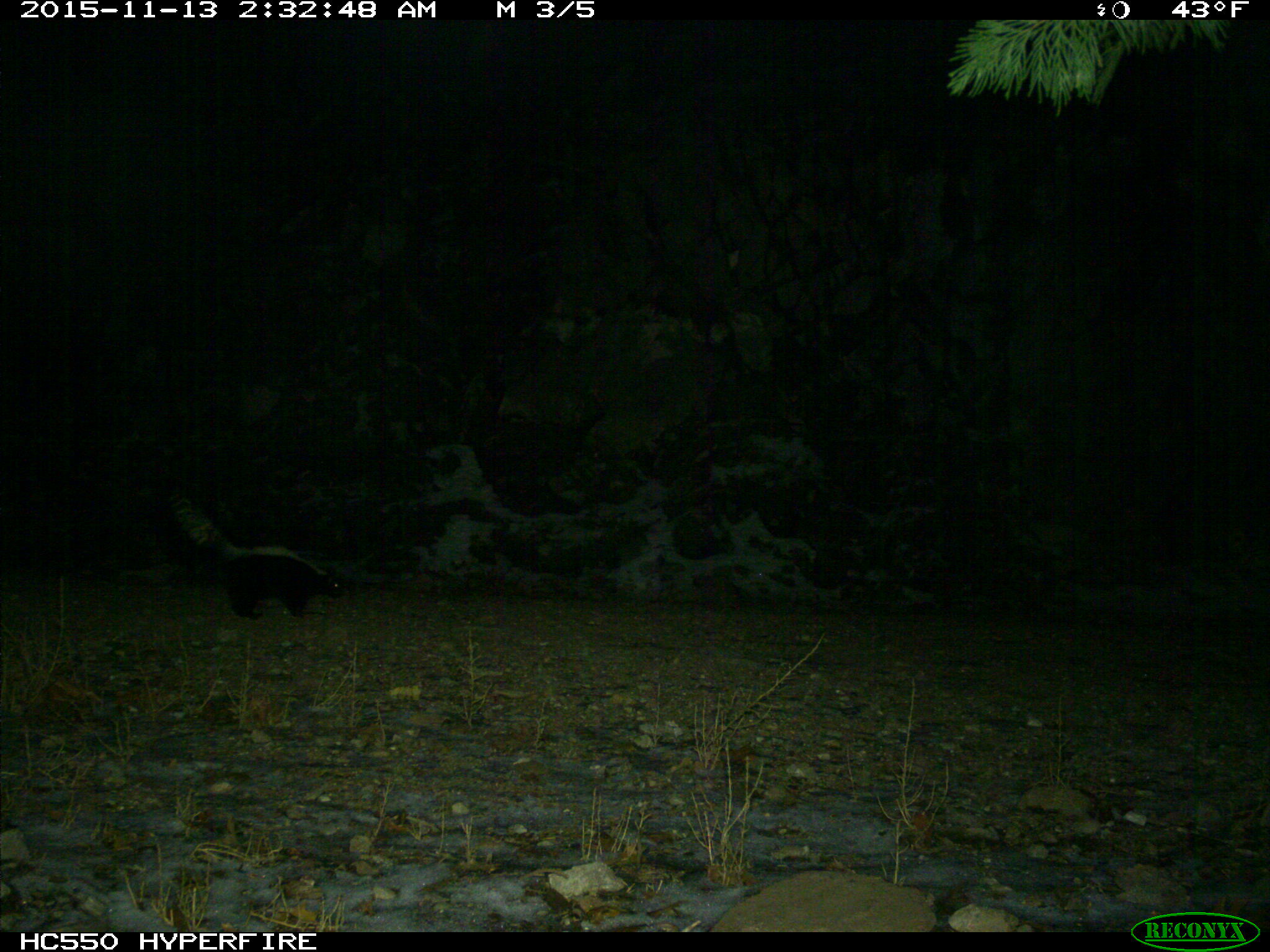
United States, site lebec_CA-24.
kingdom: Animalia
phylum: Chordata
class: Mammalia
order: Carnivora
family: Mephitidae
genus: Mephitis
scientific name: Mephitis mephitis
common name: striped skunk